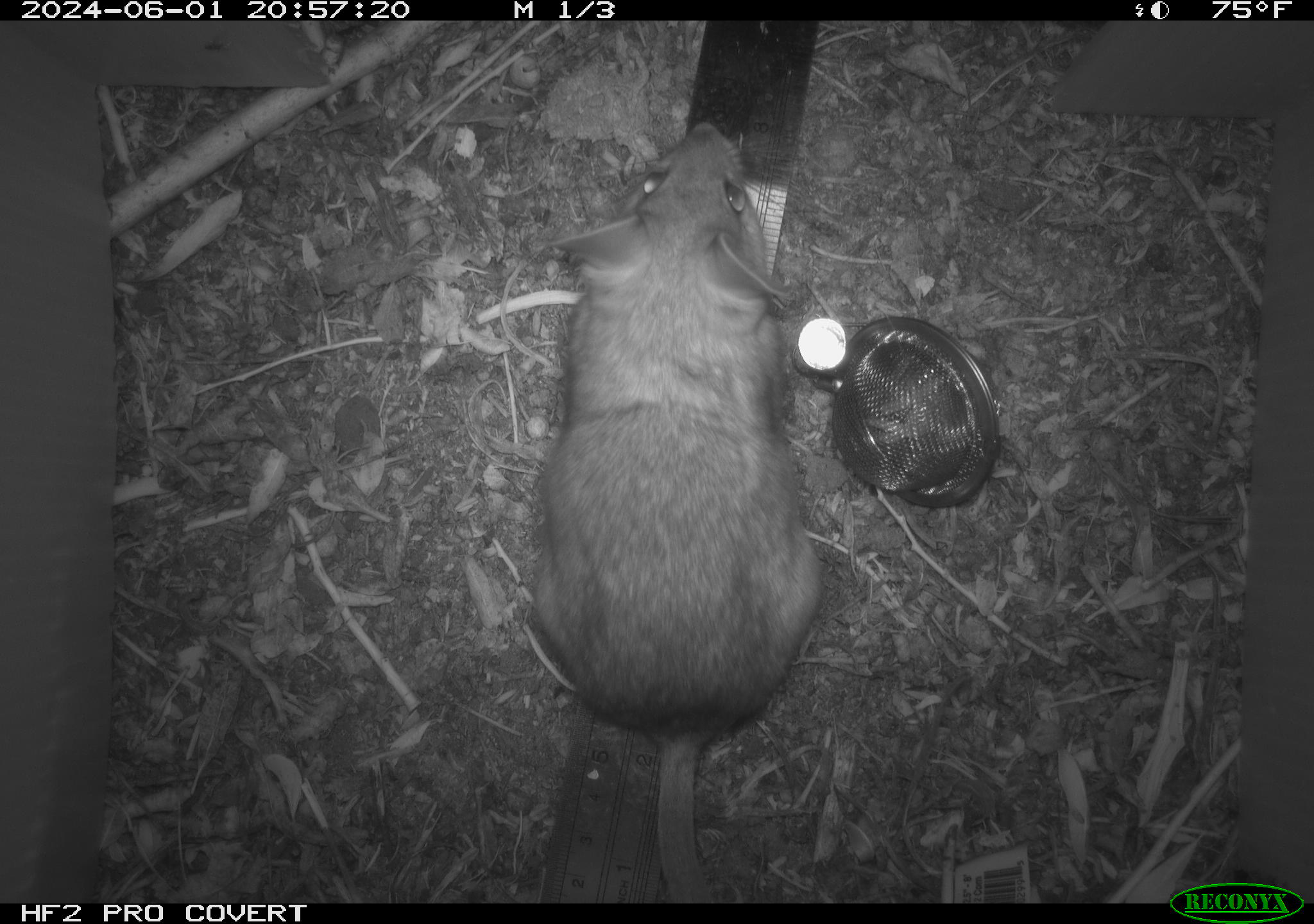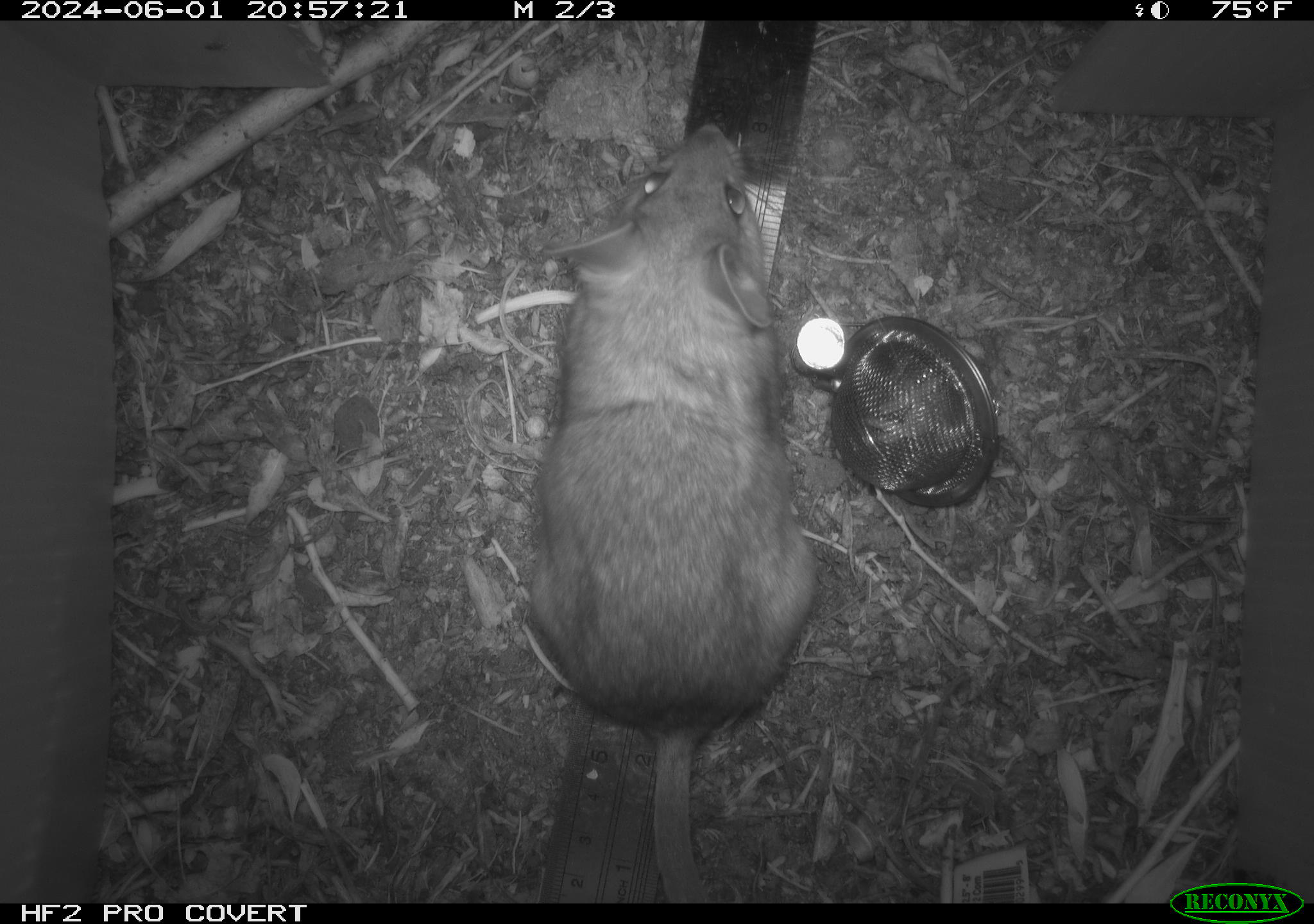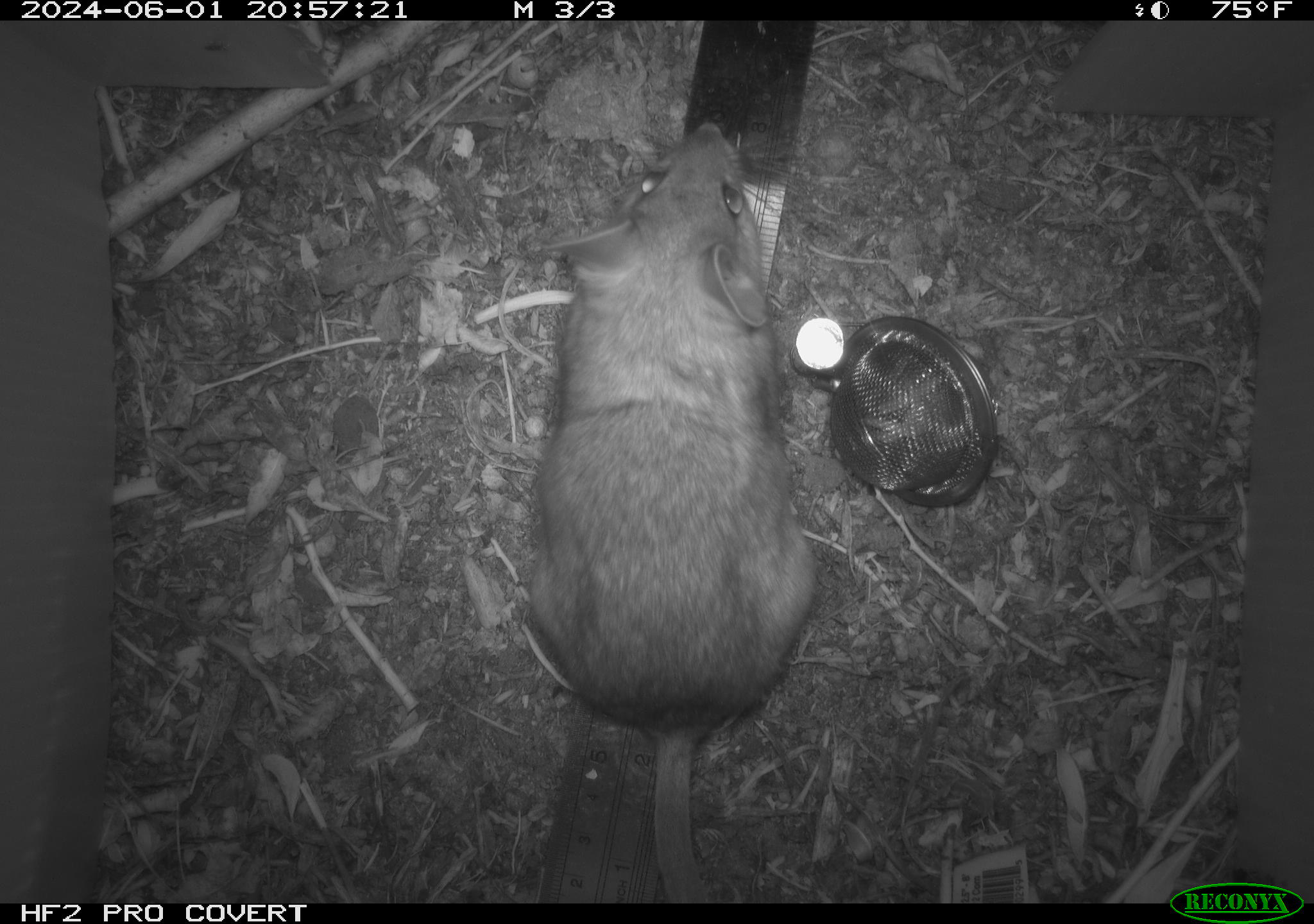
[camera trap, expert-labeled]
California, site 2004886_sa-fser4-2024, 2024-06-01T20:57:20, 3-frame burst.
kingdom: Animalia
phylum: Chordata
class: Mammalia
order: Rodentia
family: Sciuridae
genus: Neotamias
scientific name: Neotamias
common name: western chipmunks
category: neotamias species